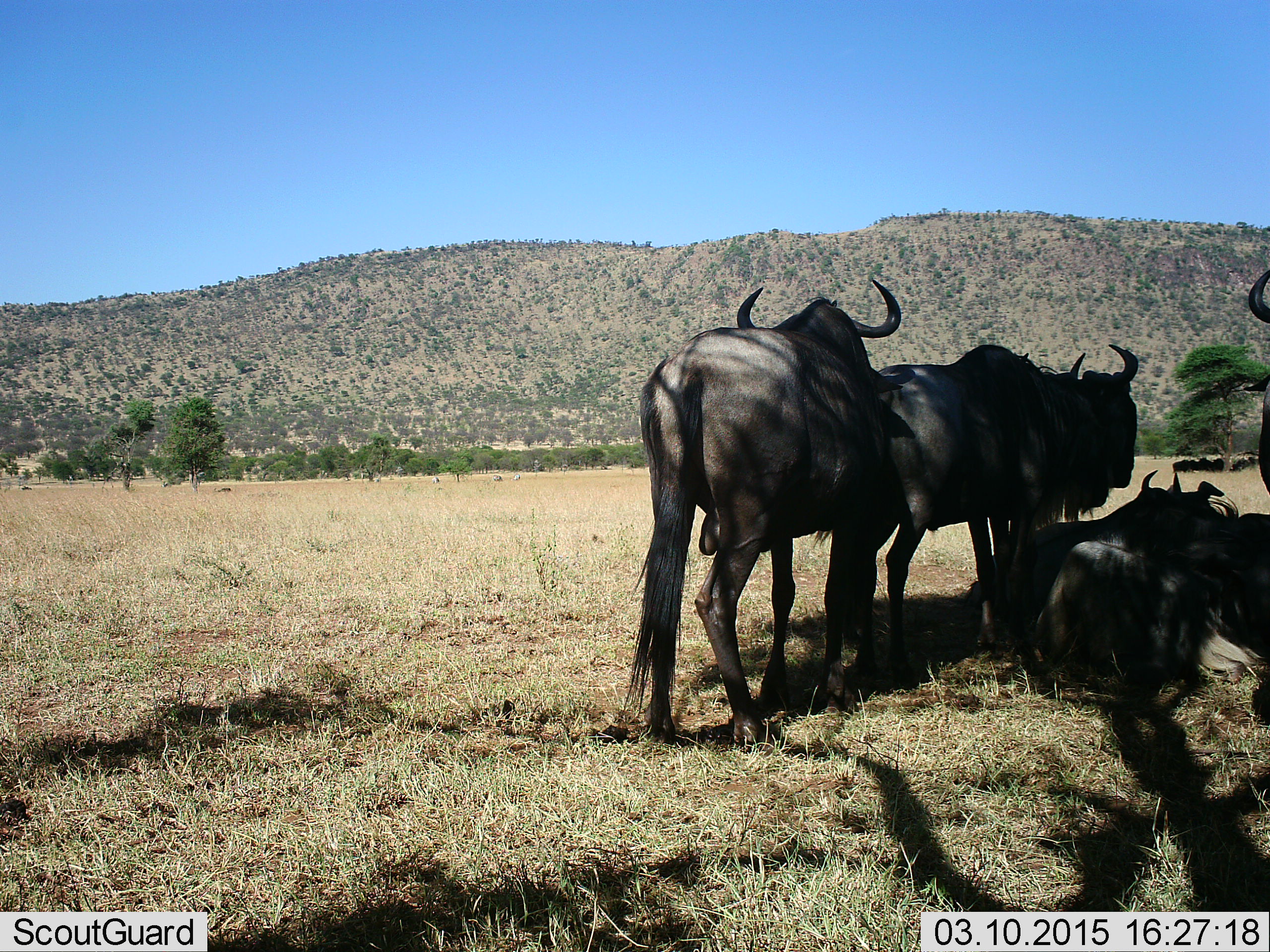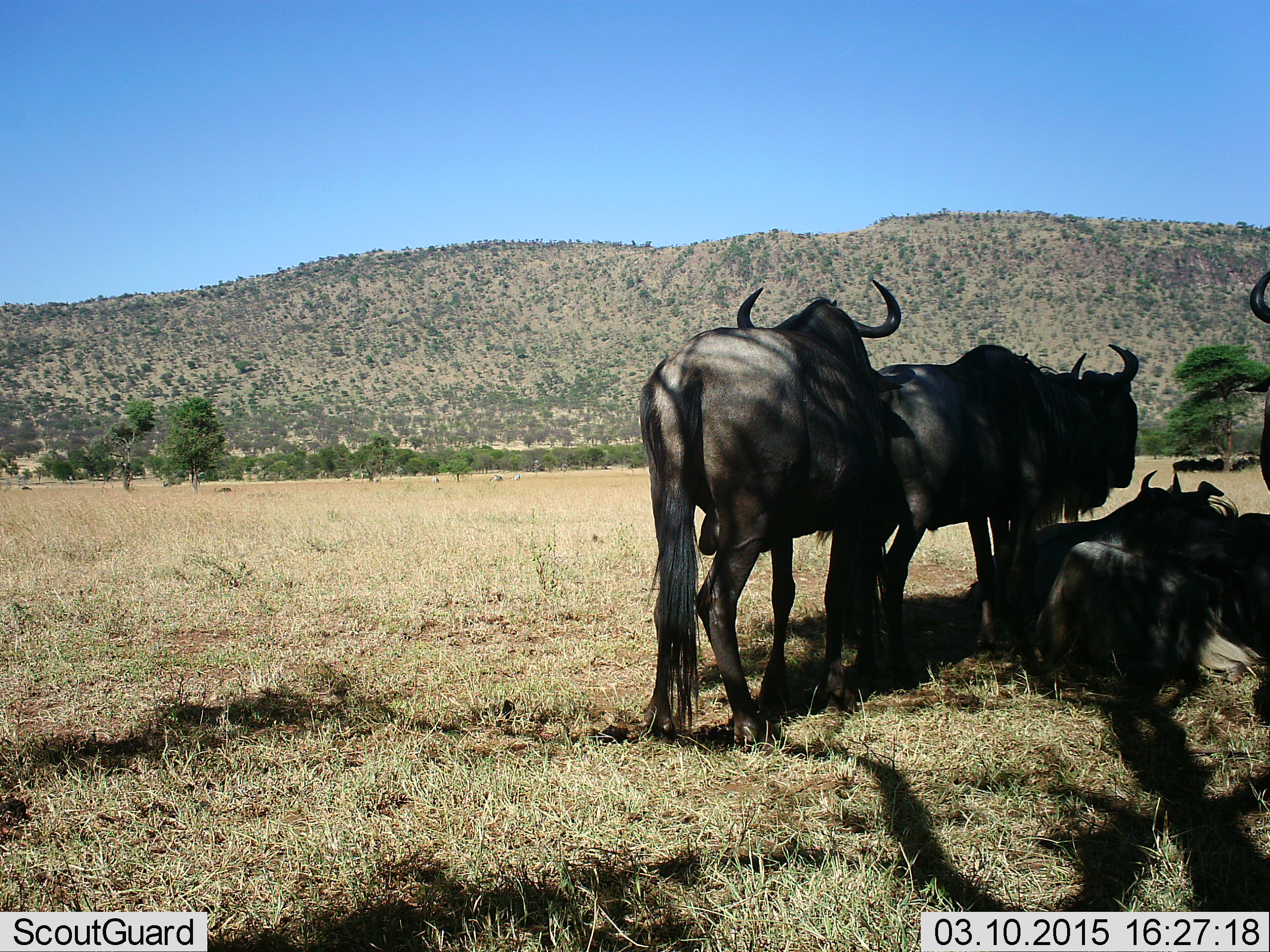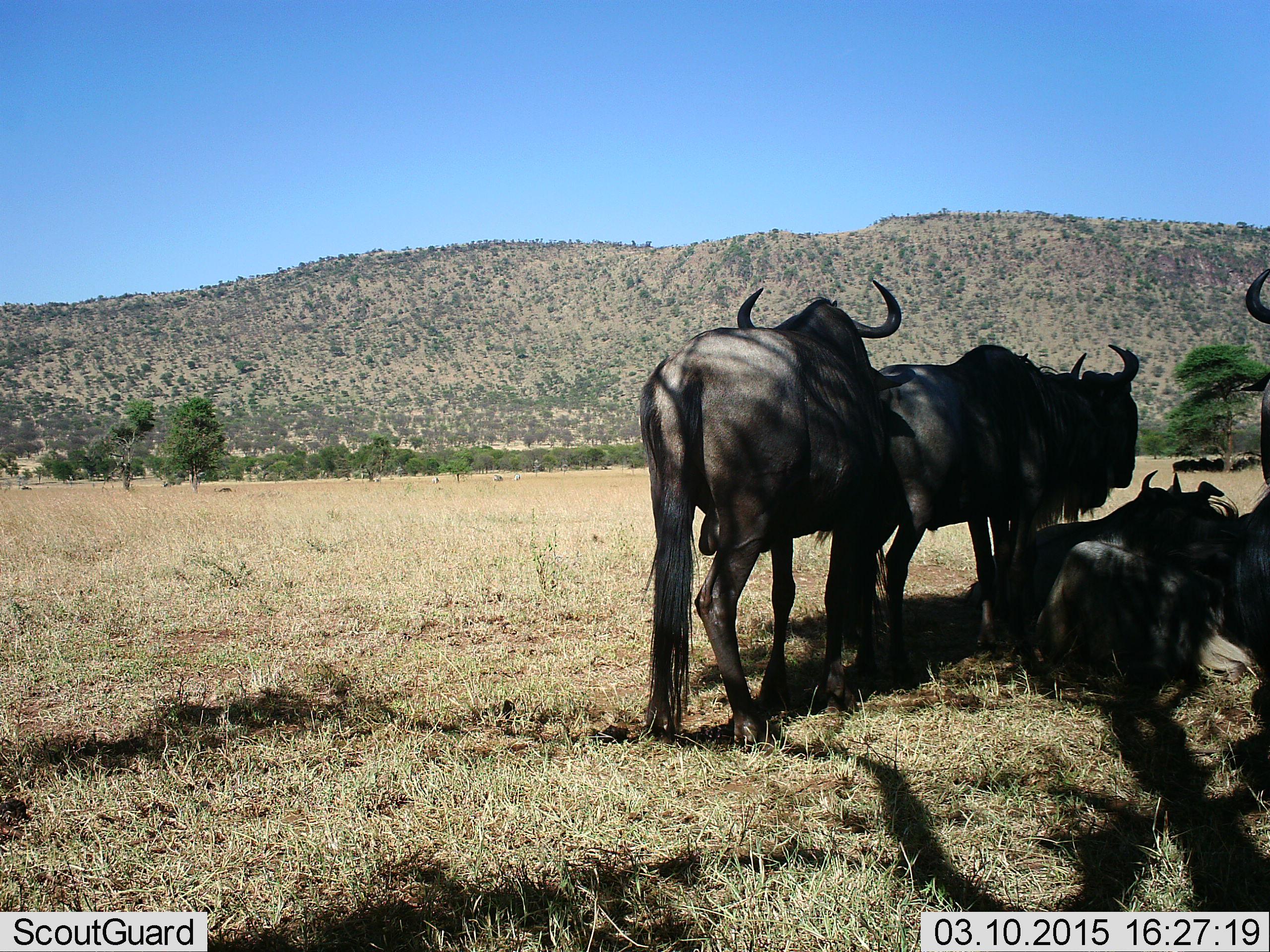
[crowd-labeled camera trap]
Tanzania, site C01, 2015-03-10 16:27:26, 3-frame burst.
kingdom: Animalia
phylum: Chordata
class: Mammalia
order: Artiodactyla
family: Bovidae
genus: Connochaetes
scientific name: Connochaetes taurinus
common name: blue wildebeest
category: wildebeest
Wildebeest (blue wildebeest) (Connochaetes taurinus), count 5. Behavior (volunteer vote fractions): standing 70%, resting 100%, moving 0%, interacting 10%. Young present (vote fraction): 0%. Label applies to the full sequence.